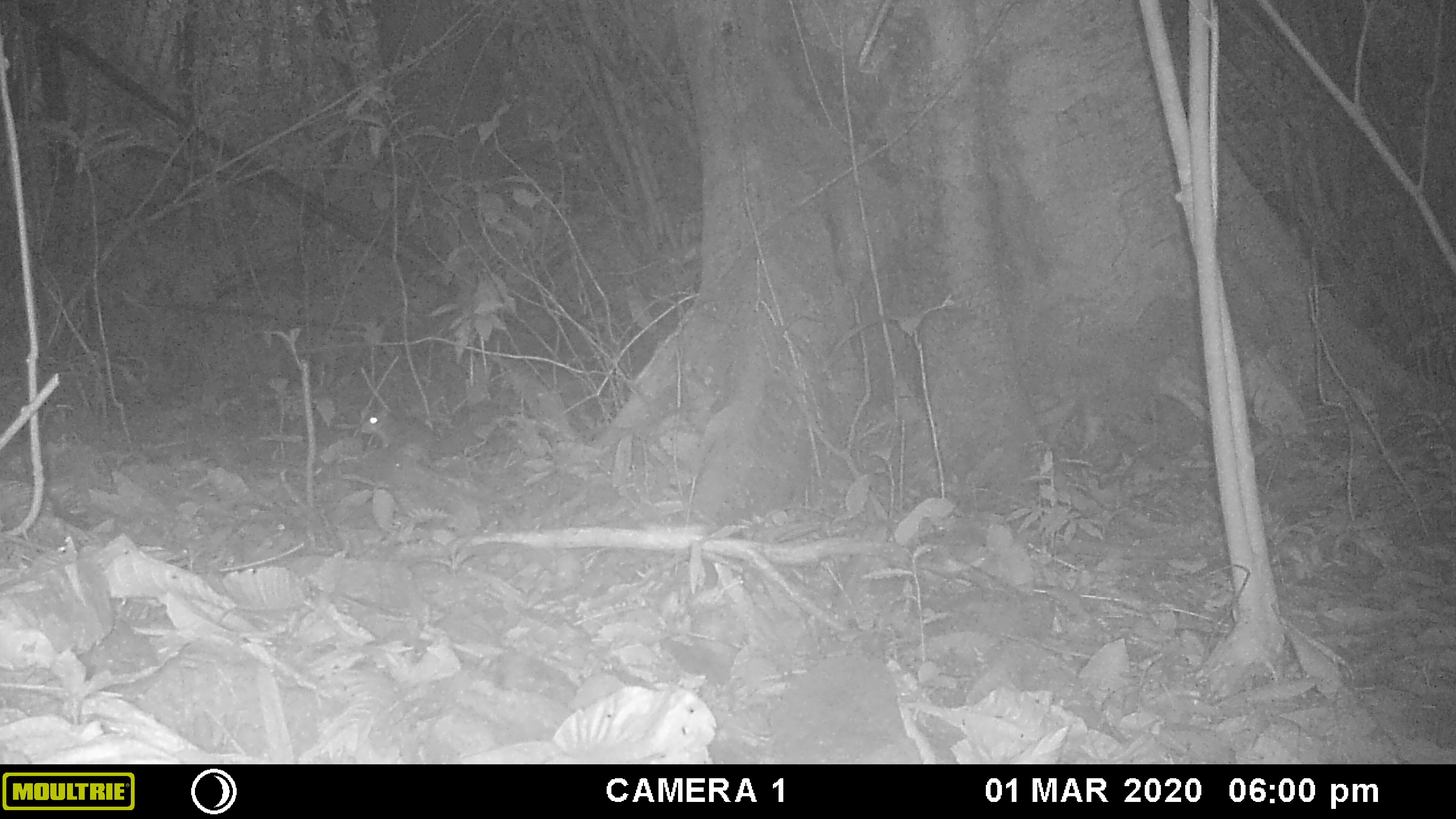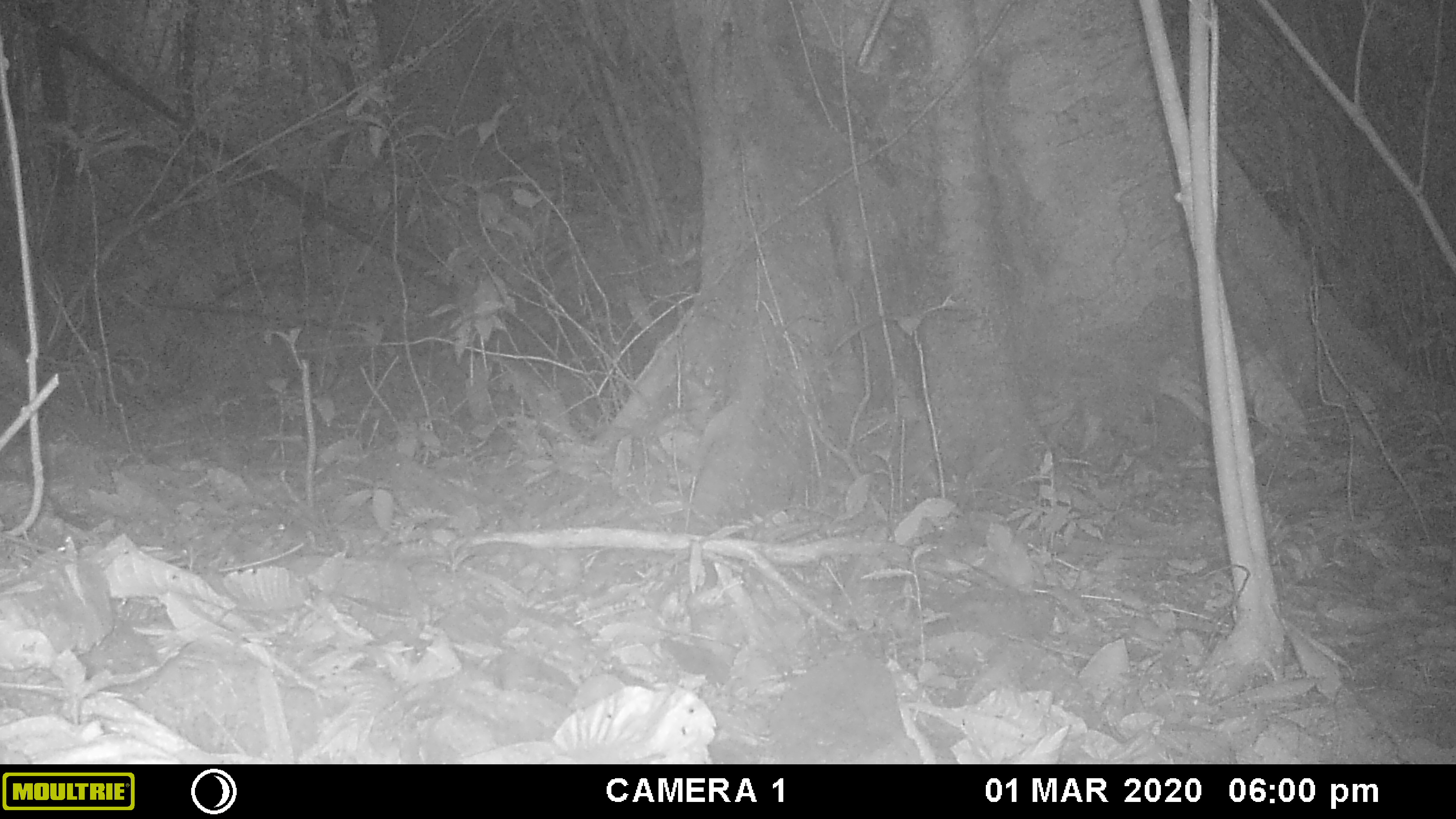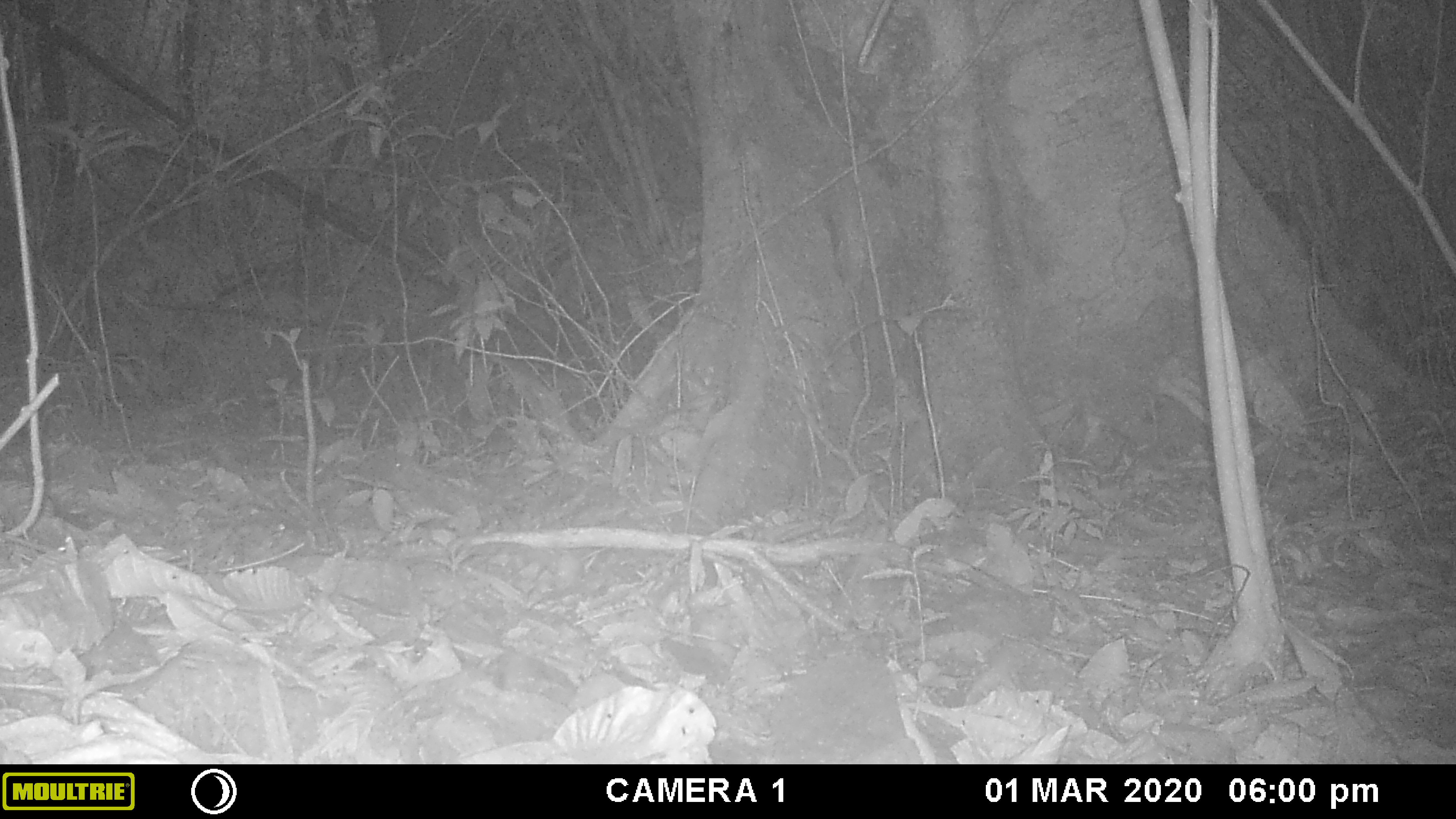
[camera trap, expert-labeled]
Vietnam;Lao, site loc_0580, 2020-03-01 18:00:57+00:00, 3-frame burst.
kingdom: Animalia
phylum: Chordata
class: Mammalia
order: Rodentia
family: Sciuridae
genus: Sciurus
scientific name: Sciurus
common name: squirrel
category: unidentified squirrel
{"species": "unidentified squirrel (squirrel) (Sciurus)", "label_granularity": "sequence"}